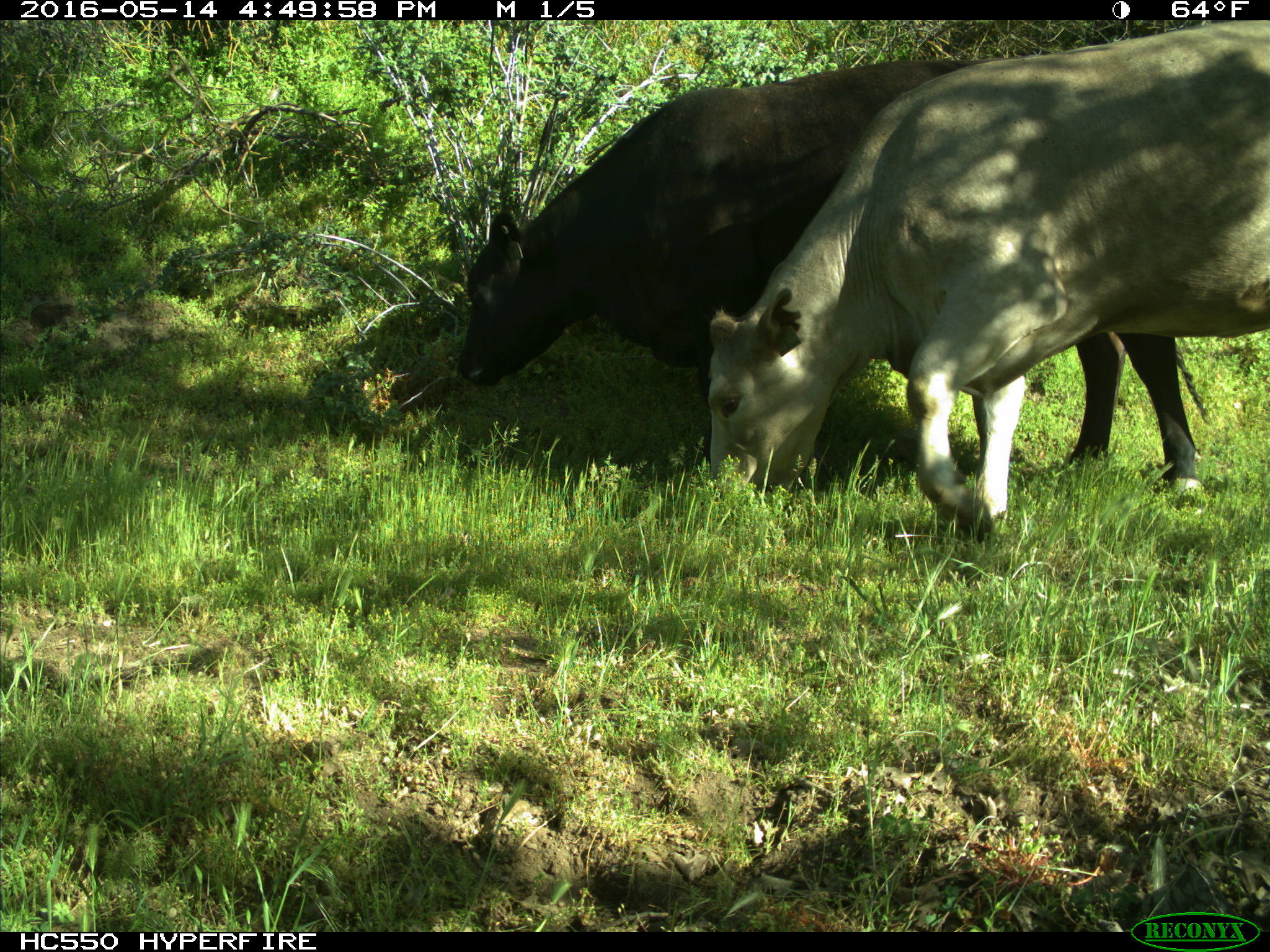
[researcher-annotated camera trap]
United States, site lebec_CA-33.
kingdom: Animalia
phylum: Chordata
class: Mammalia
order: Artiodactyla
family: Bovidae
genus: Bos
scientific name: Bos taurus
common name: domestic cow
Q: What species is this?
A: Bos taurus (domestic cow).